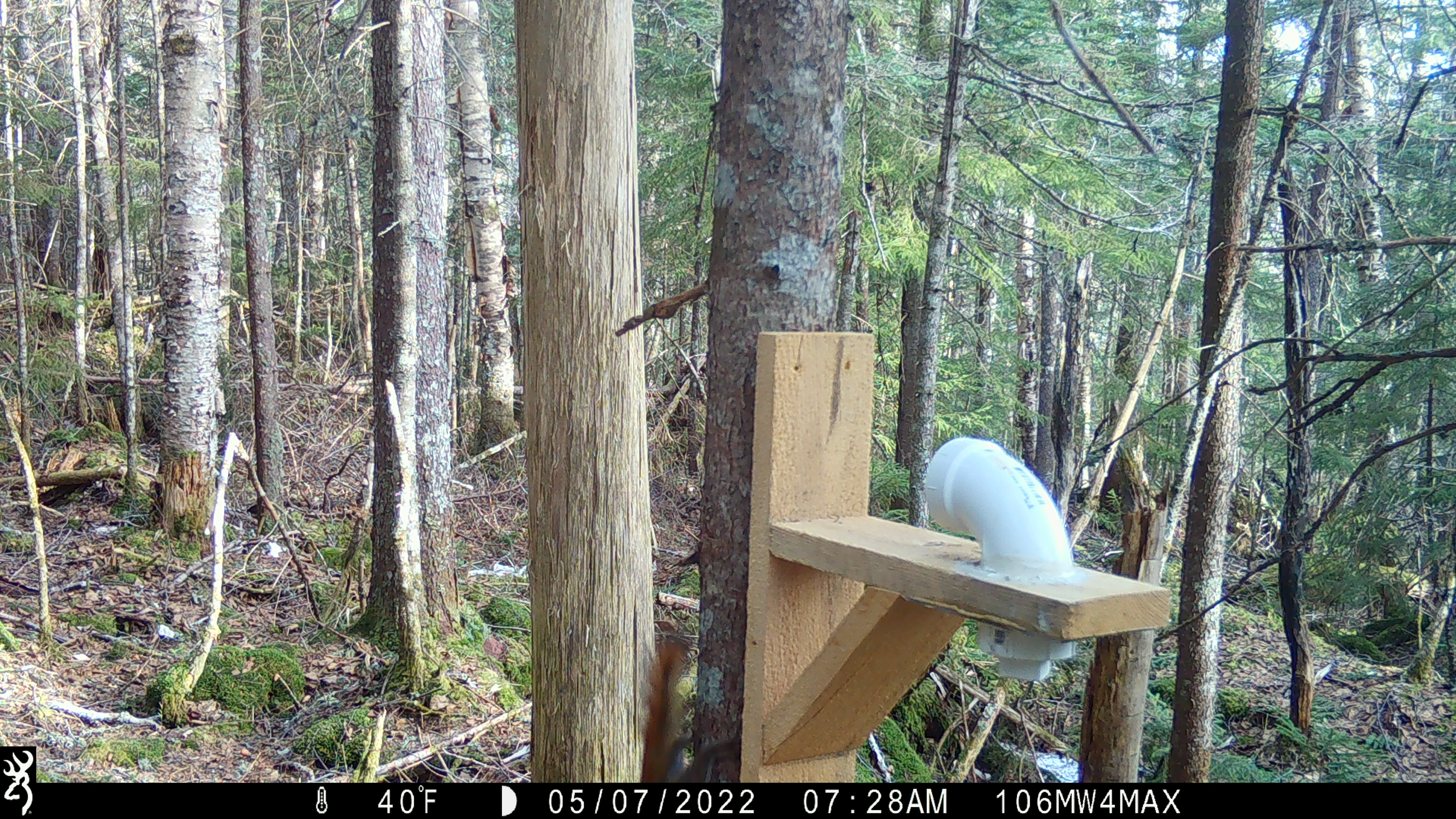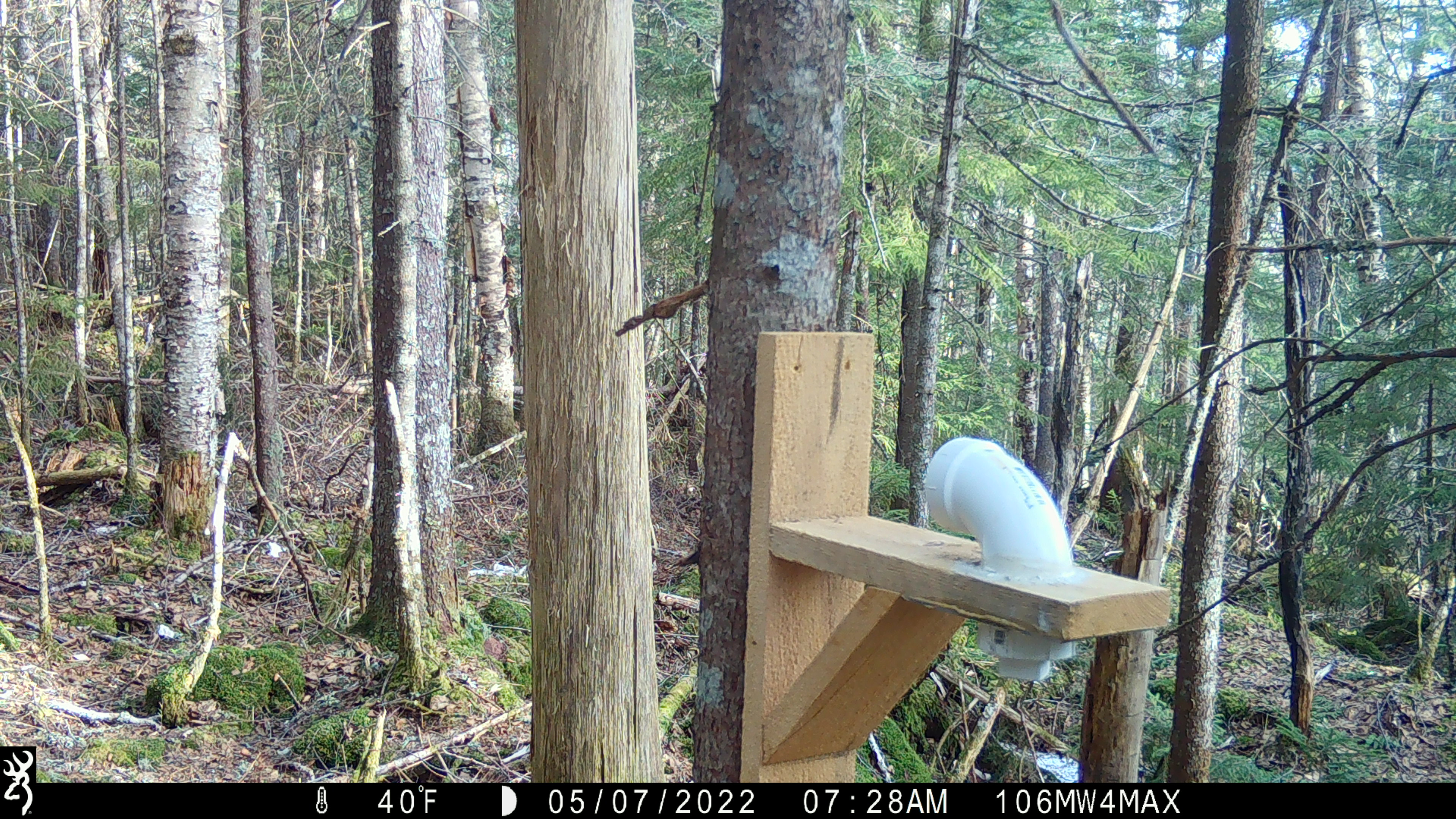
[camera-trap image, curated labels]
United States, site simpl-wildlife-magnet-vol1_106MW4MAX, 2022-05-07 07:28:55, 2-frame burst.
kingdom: Animalia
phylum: Chordata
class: Mammalia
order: Rodentia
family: Sciuridae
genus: Tamiasciurus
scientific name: Tamiasciurus hudsonicus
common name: red squirrel